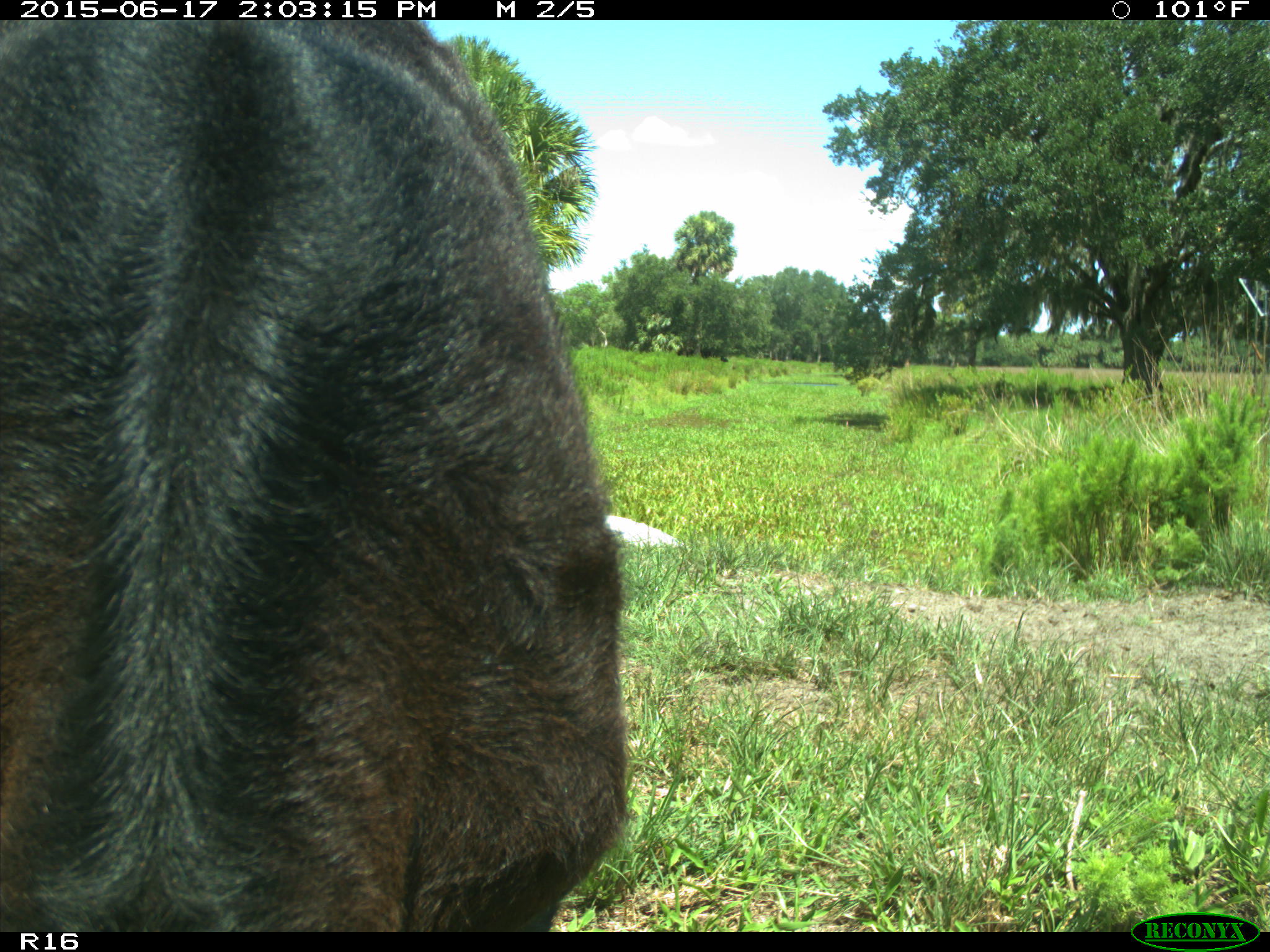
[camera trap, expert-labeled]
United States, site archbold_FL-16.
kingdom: Animalia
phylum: Chordata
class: Mammalia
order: Artiodactyla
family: Bovidae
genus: Bos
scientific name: Bos taurus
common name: domestic cow